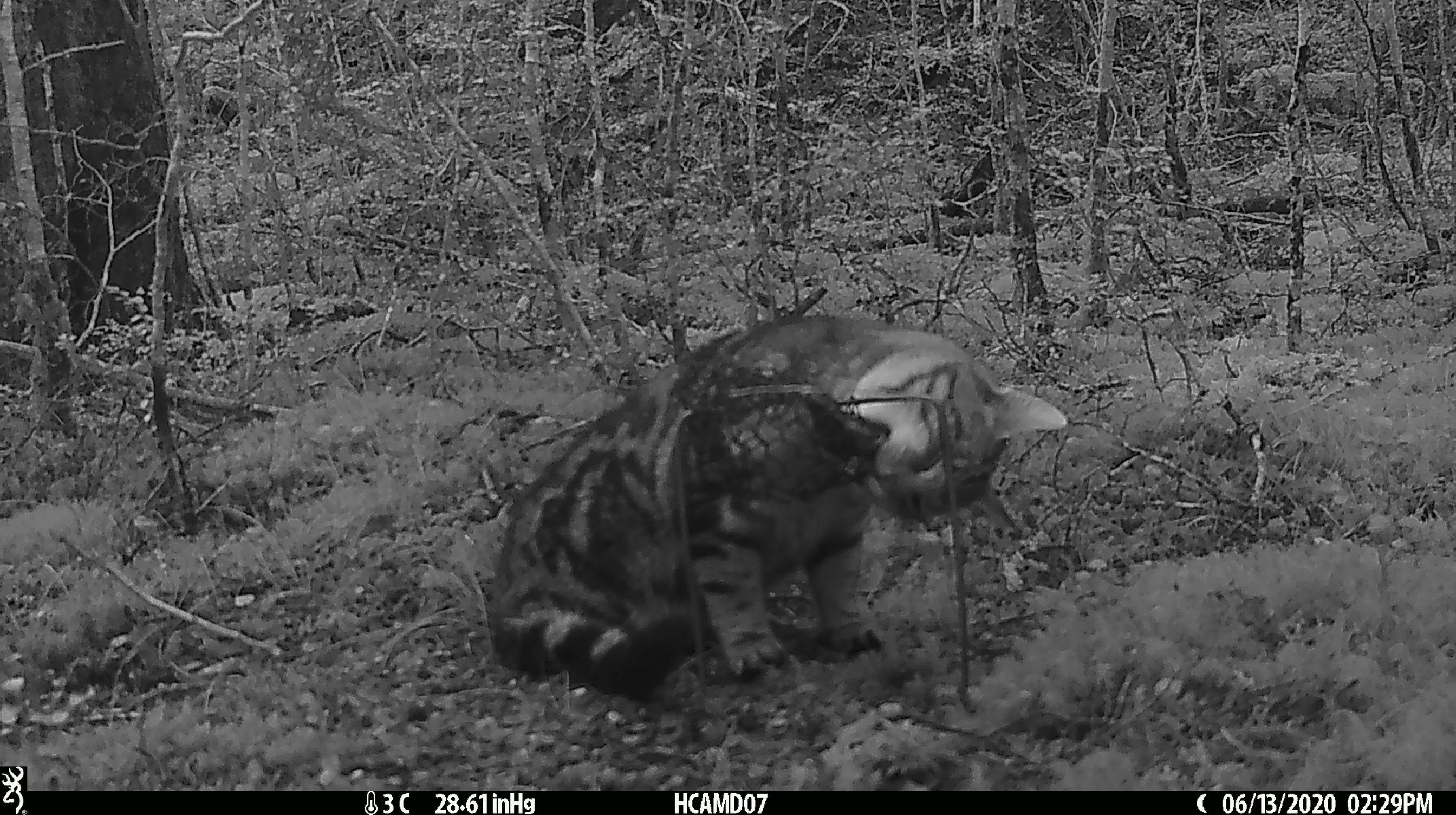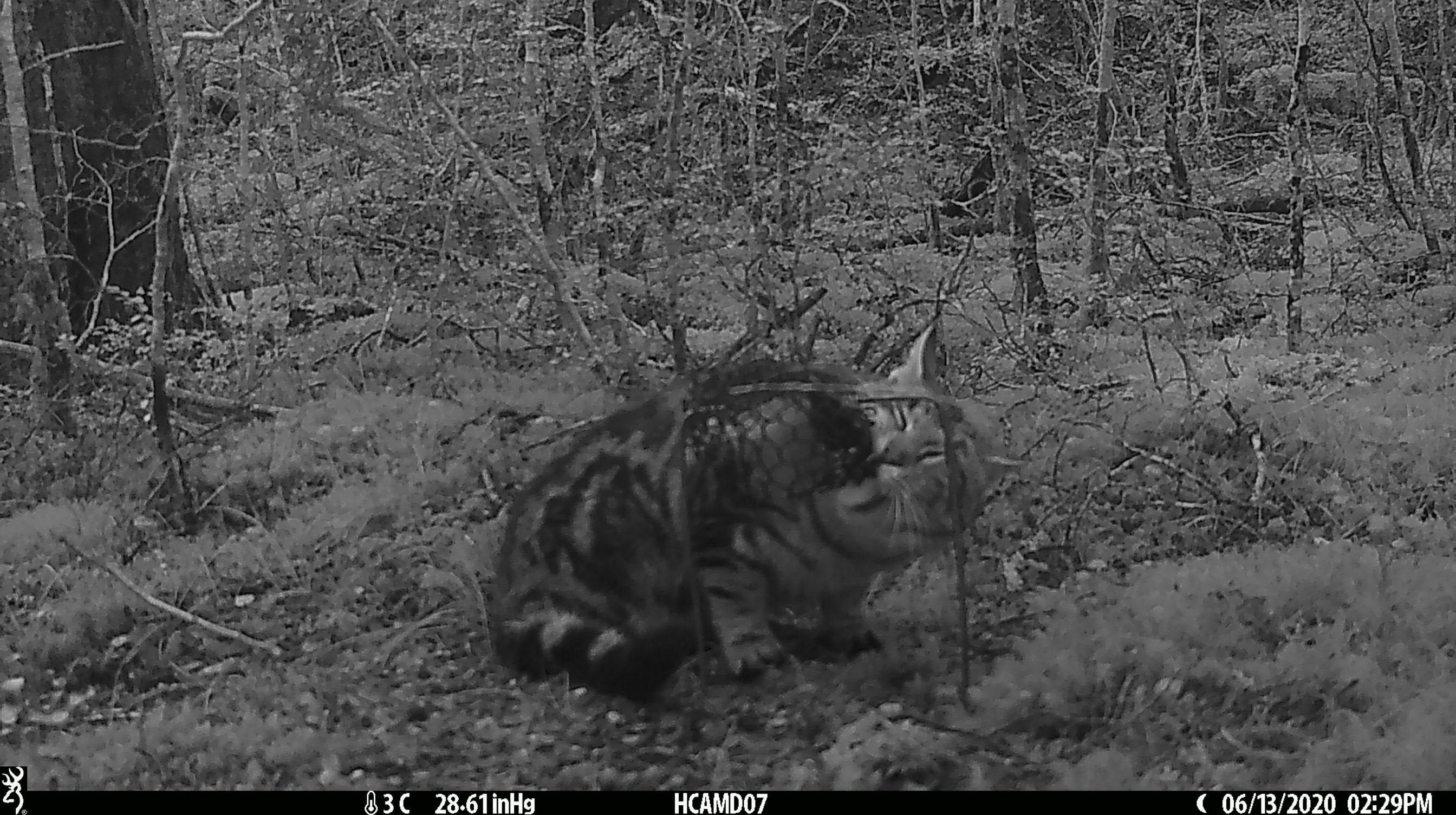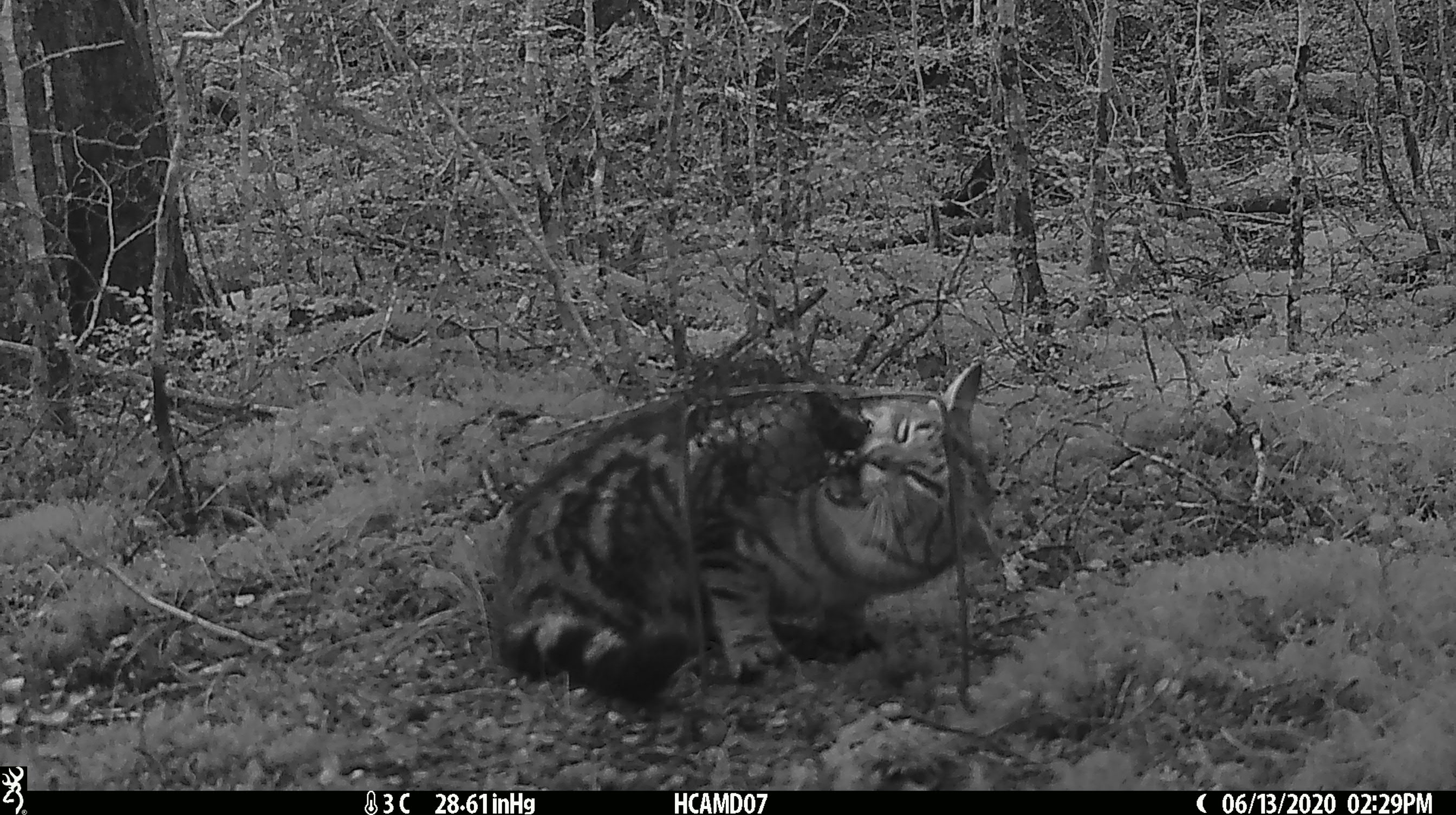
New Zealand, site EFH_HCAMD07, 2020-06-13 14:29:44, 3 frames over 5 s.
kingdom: Animalia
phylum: Chordata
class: Mammalia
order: Carnivora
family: Felidae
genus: Felis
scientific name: Felis catus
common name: domestic cat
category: cat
Cat (domestic cat) (Felis catus).